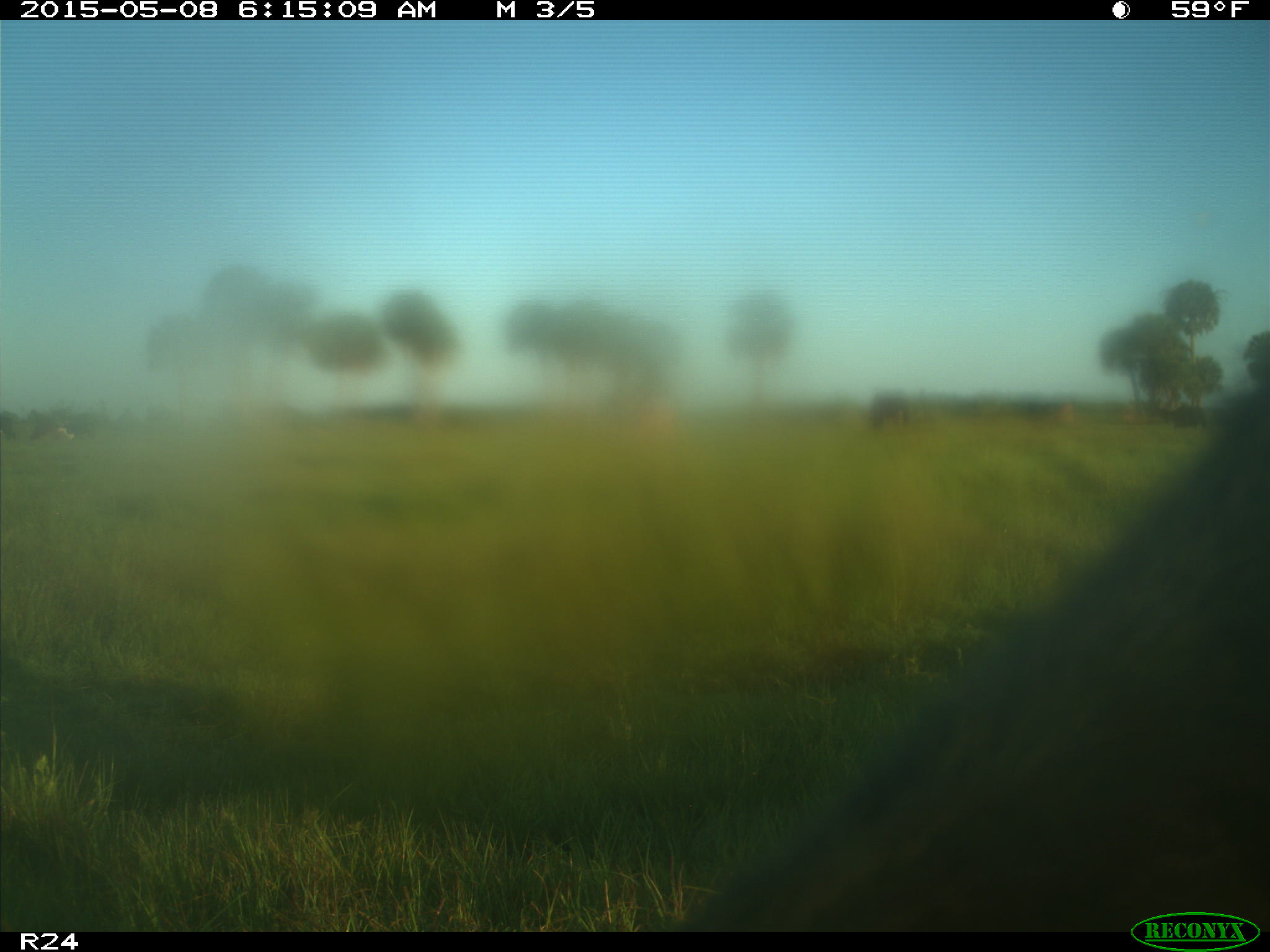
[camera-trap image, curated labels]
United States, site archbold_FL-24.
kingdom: Animalia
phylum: Chordata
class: Mammalia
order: Artiodactyla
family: Bovidae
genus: Bos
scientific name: Bos taurus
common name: domestic cow